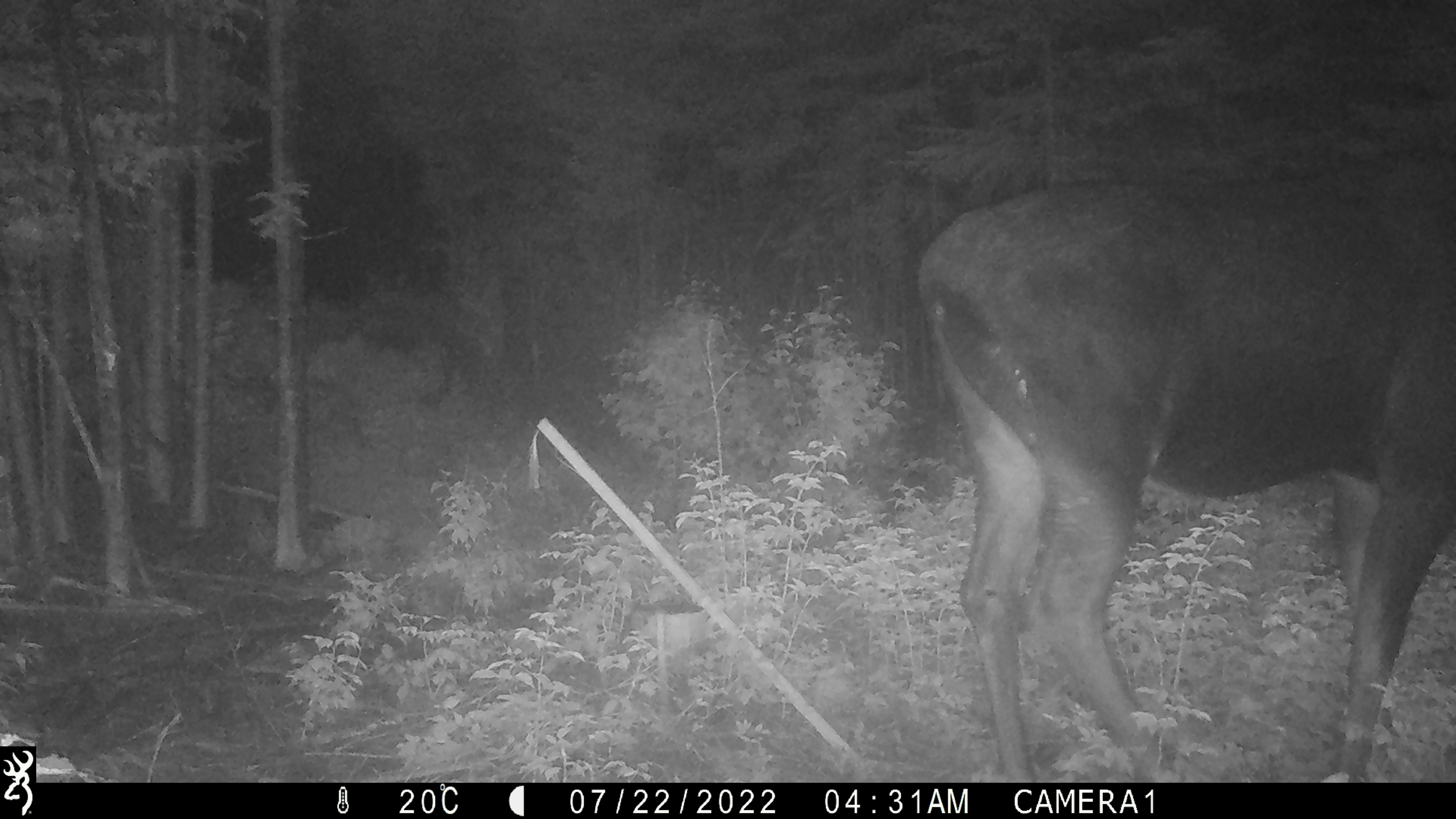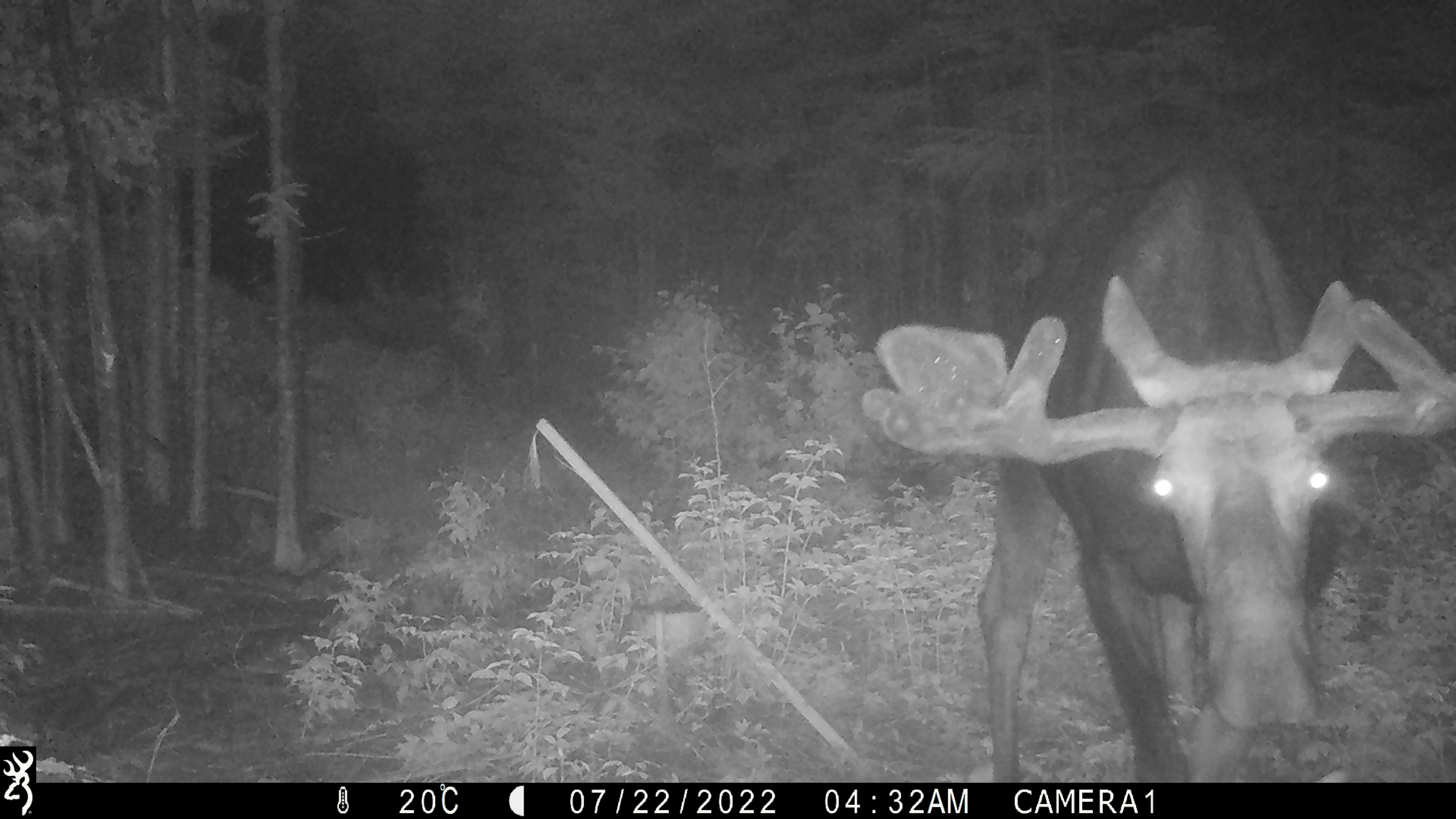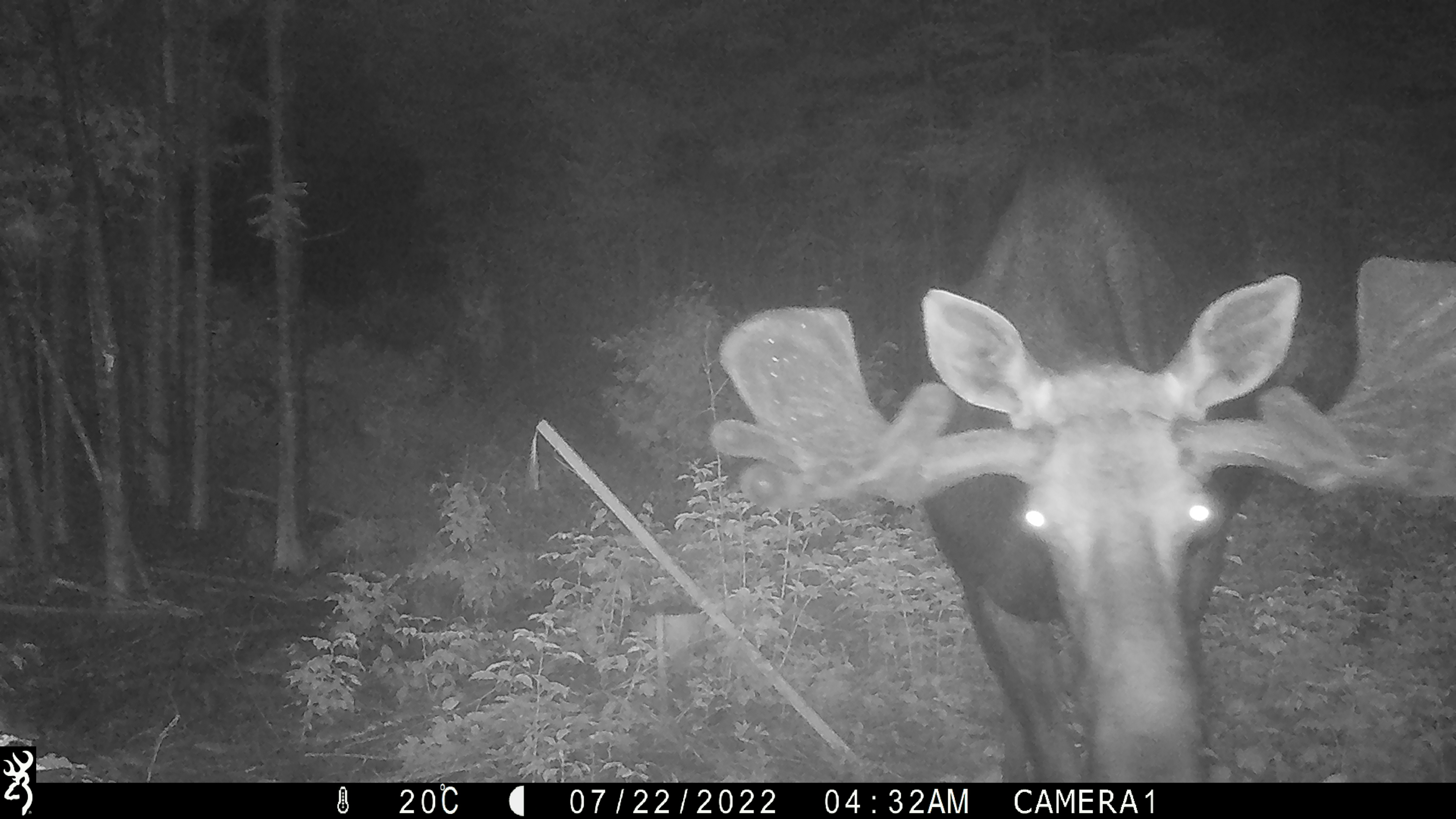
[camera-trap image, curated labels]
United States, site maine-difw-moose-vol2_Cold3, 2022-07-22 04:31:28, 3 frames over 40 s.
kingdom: Animalia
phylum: Chordata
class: Mammalia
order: Artiodactyla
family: Cervidae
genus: Alces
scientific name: Alces alces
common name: moose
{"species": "moose (Alces alces)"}